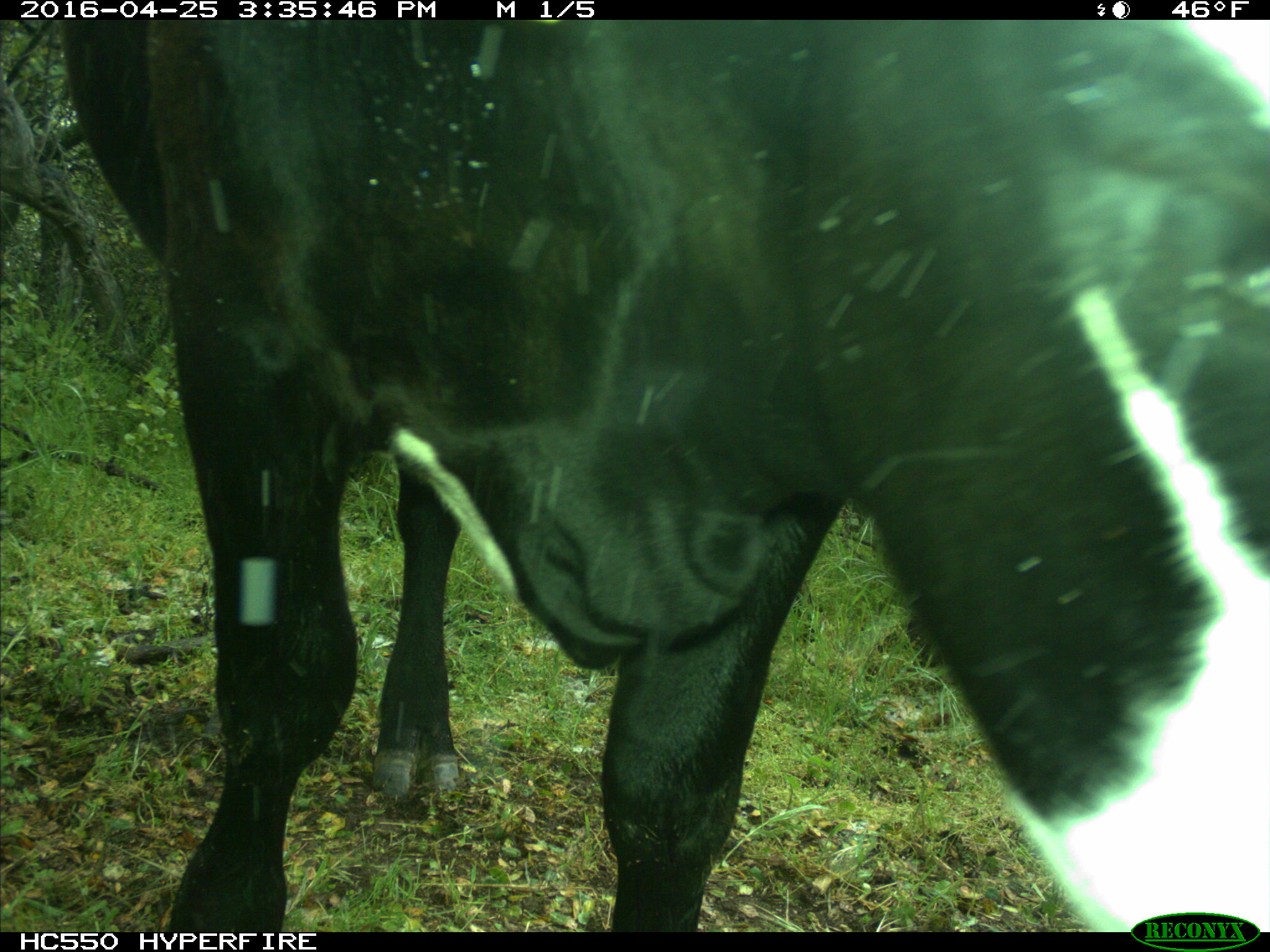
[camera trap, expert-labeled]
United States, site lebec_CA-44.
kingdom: Animalia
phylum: Chordata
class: Mammalia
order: Artiodactyla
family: Bovidae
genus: Bos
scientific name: Bos taurus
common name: domestic cow